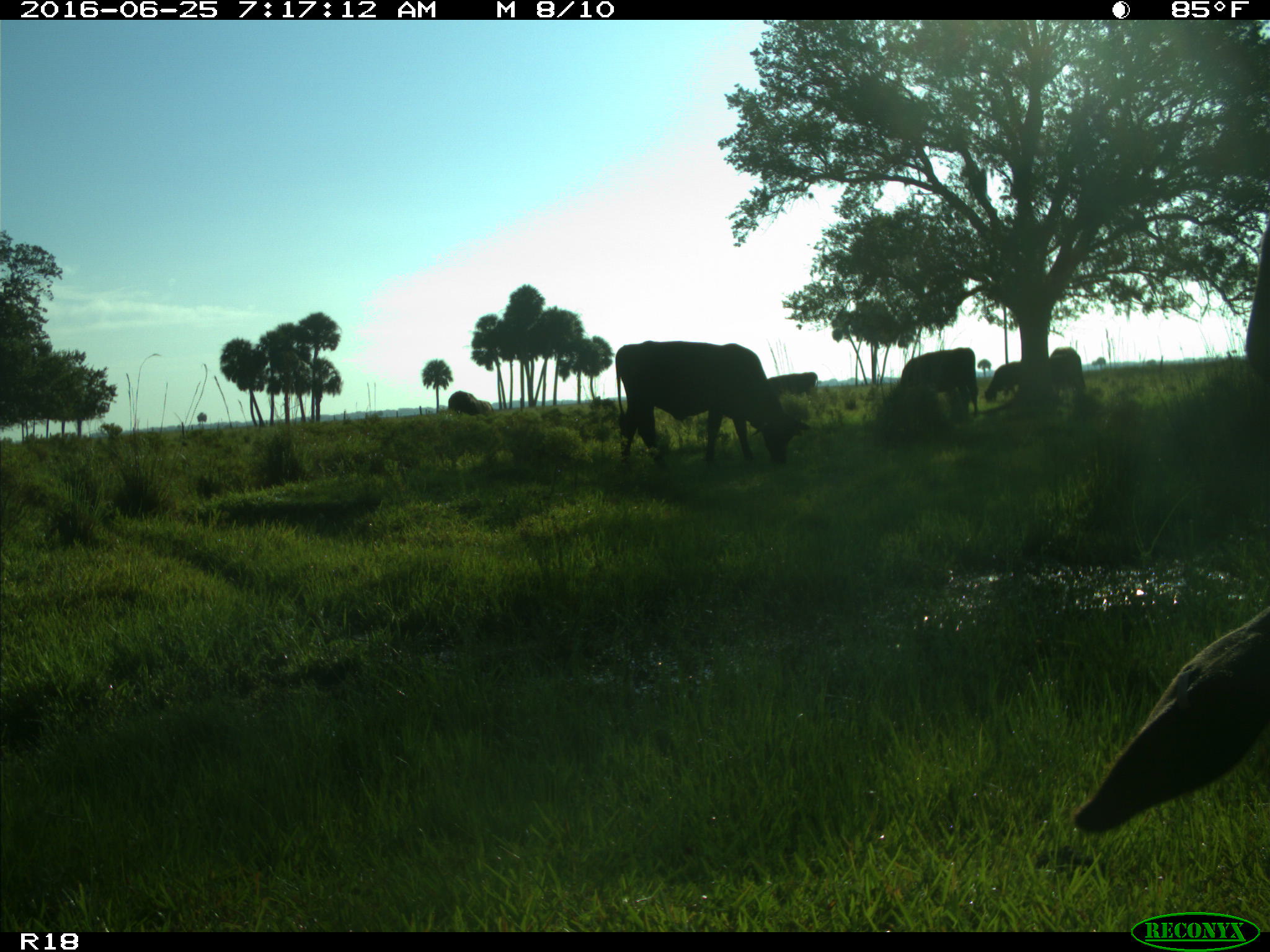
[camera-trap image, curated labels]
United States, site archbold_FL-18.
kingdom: Animalia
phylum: Chordata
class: Mammalia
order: Artiodactyla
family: Bovidae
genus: Bos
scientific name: Bos taurus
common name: domestic cow